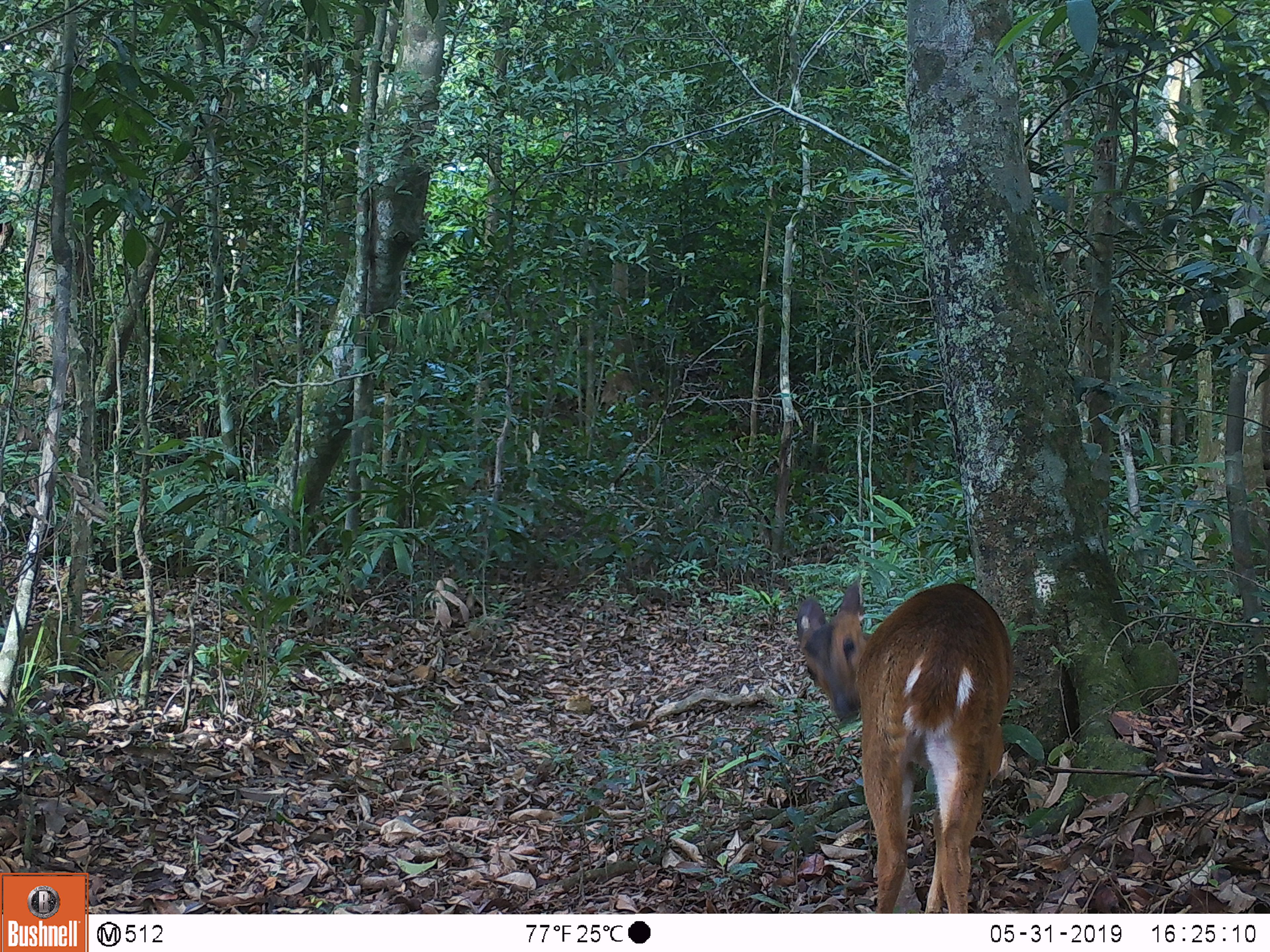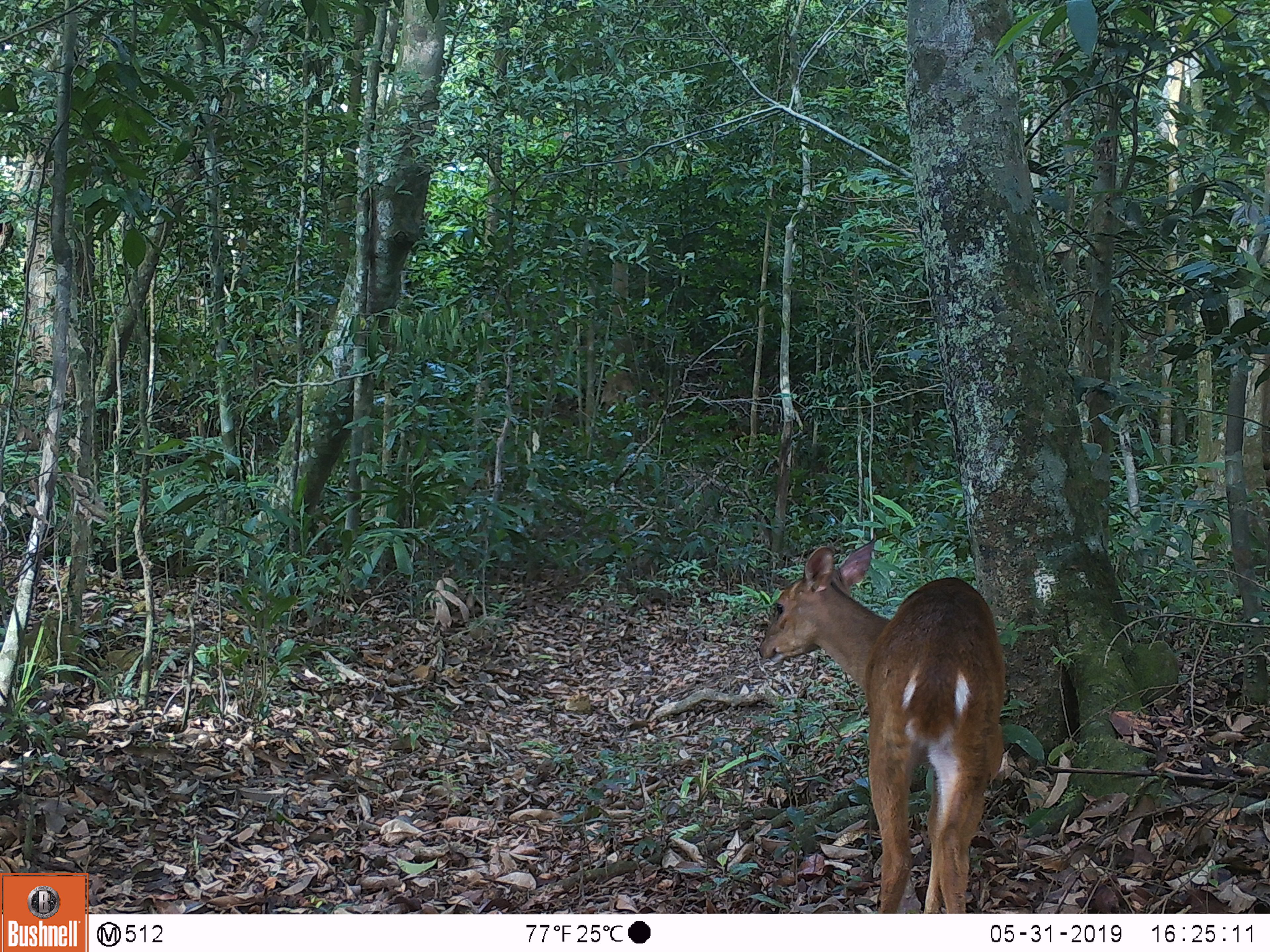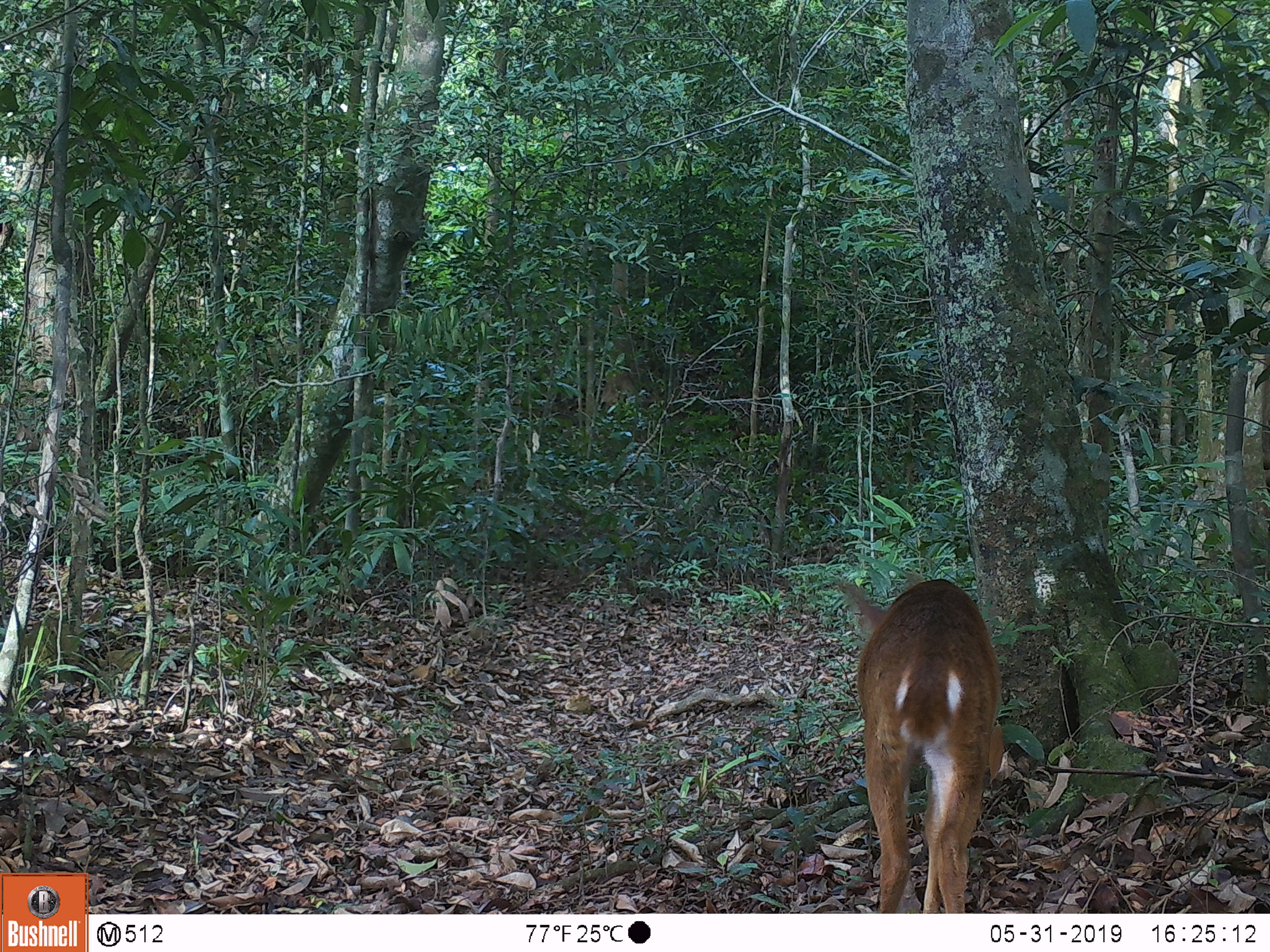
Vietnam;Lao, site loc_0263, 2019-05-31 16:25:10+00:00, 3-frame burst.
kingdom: Animalia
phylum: Chordata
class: Mammalia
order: Artiodactyla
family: Cervidae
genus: Muntiacus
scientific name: Muntiacus vuquangensis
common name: large-antlered muntjac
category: large antlered muntjac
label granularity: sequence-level